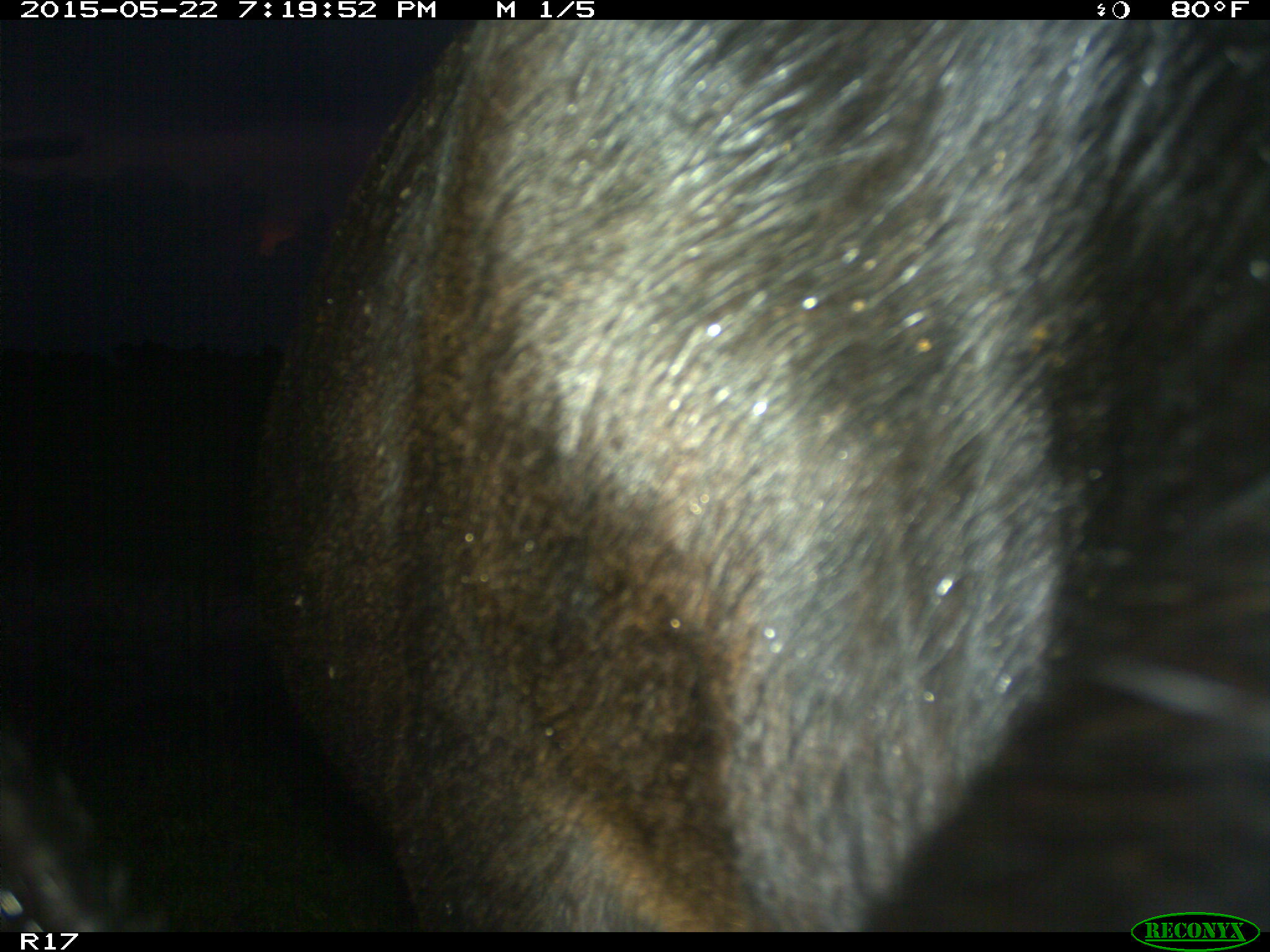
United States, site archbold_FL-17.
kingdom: Animalia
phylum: Chordata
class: Mammalia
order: Artiodactyla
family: Bovidae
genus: Bos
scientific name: Bos taurus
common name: domestic cow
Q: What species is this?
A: Bos taurus (domestic cow).